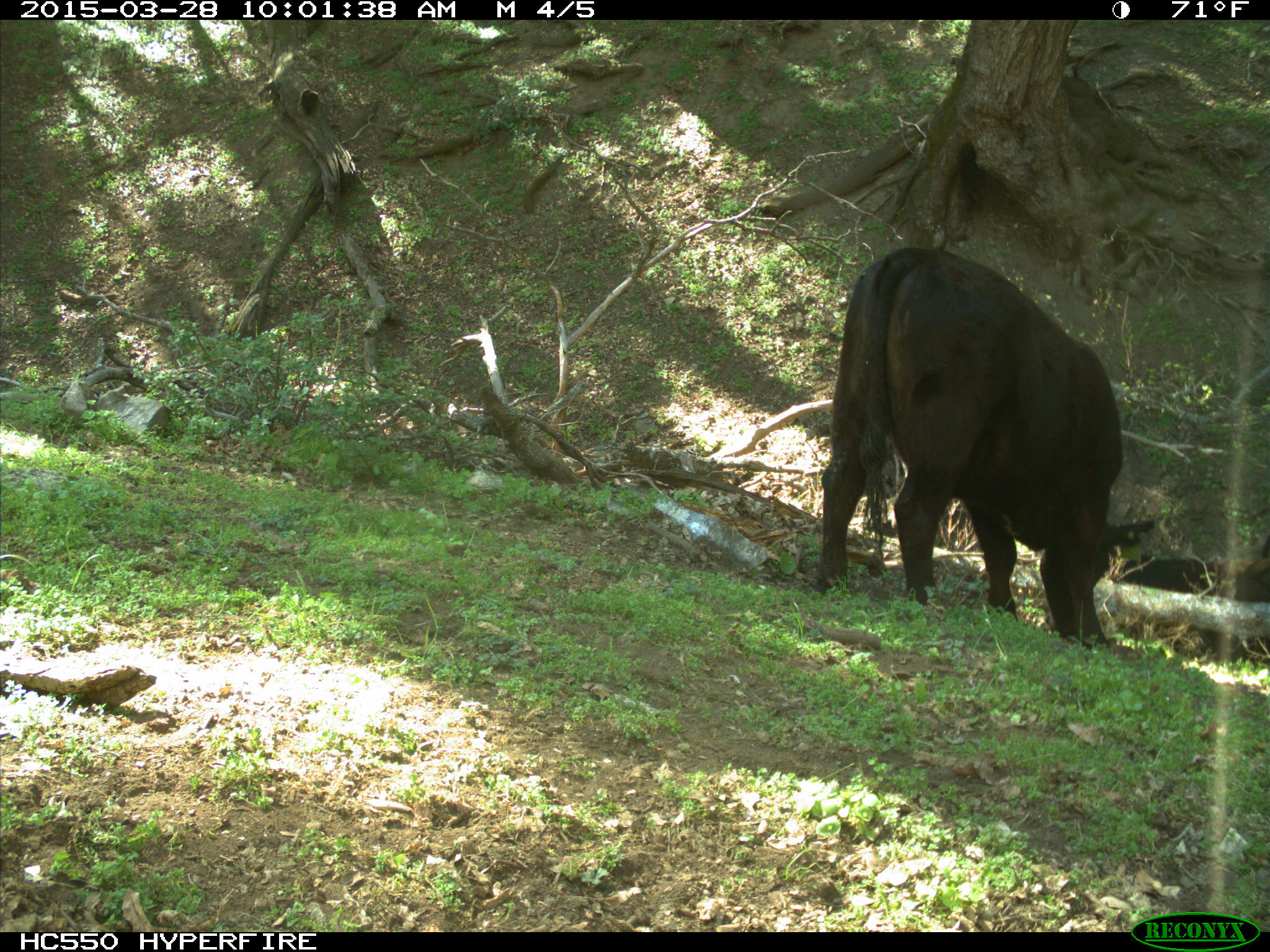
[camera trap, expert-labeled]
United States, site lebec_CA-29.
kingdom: Animalia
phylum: Chordata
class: Mammalia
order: Artiodactyla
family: Bovidae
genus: Bos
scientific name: Bos taurus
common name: domestic cow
Bos taurus (domestic cow).